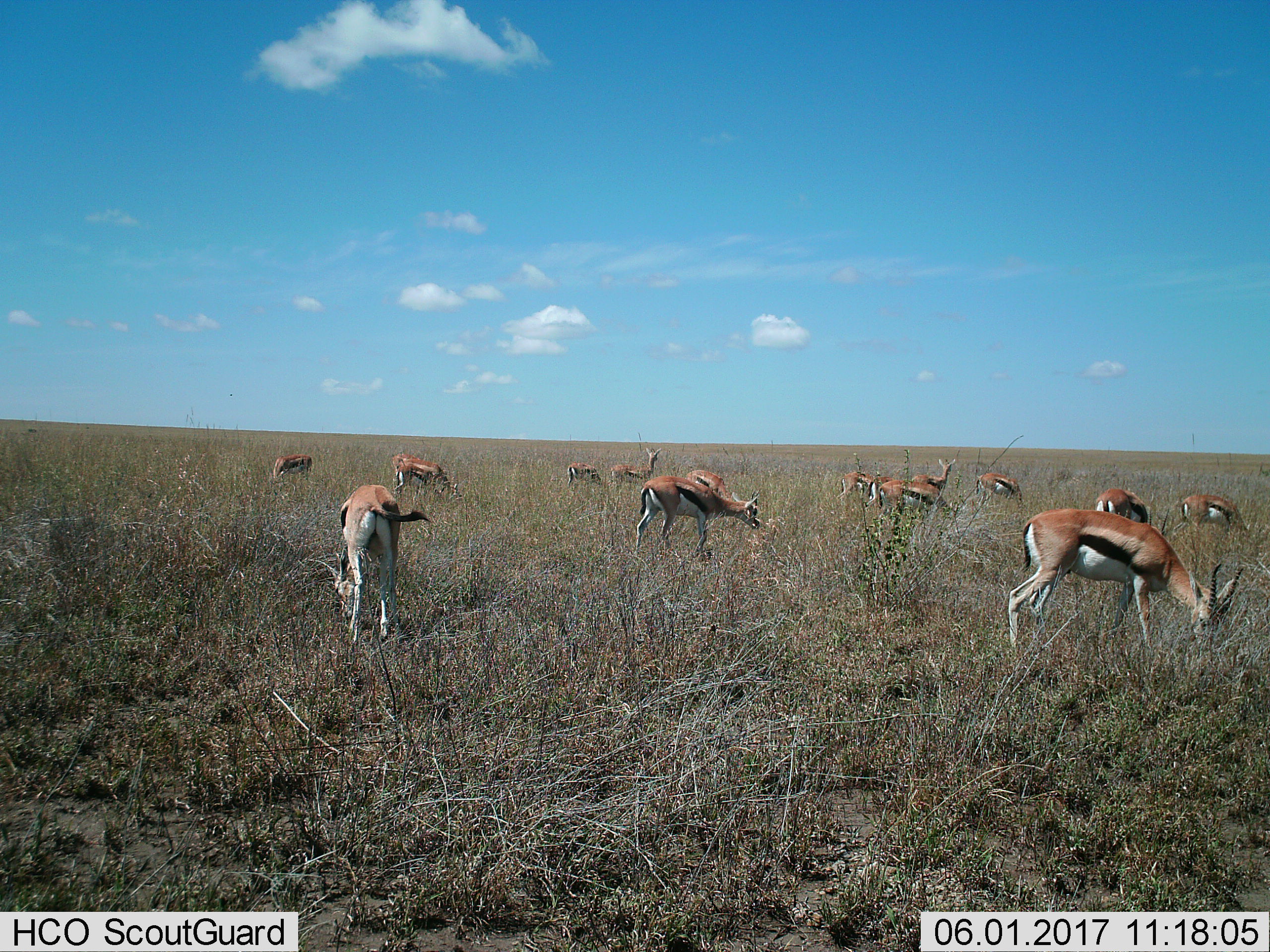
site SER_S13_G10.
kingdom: Animalia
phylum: Chordata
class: Mammalia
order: Artiodactyla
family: Bovidae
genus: Eudorcas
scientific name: Eudorcas thomsonii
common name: thomson's gazelle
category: gazellethomsons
Gazellethomsons (thomson's gazelle) (Eudorcas thomsonii), count 11-50. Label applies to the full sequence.